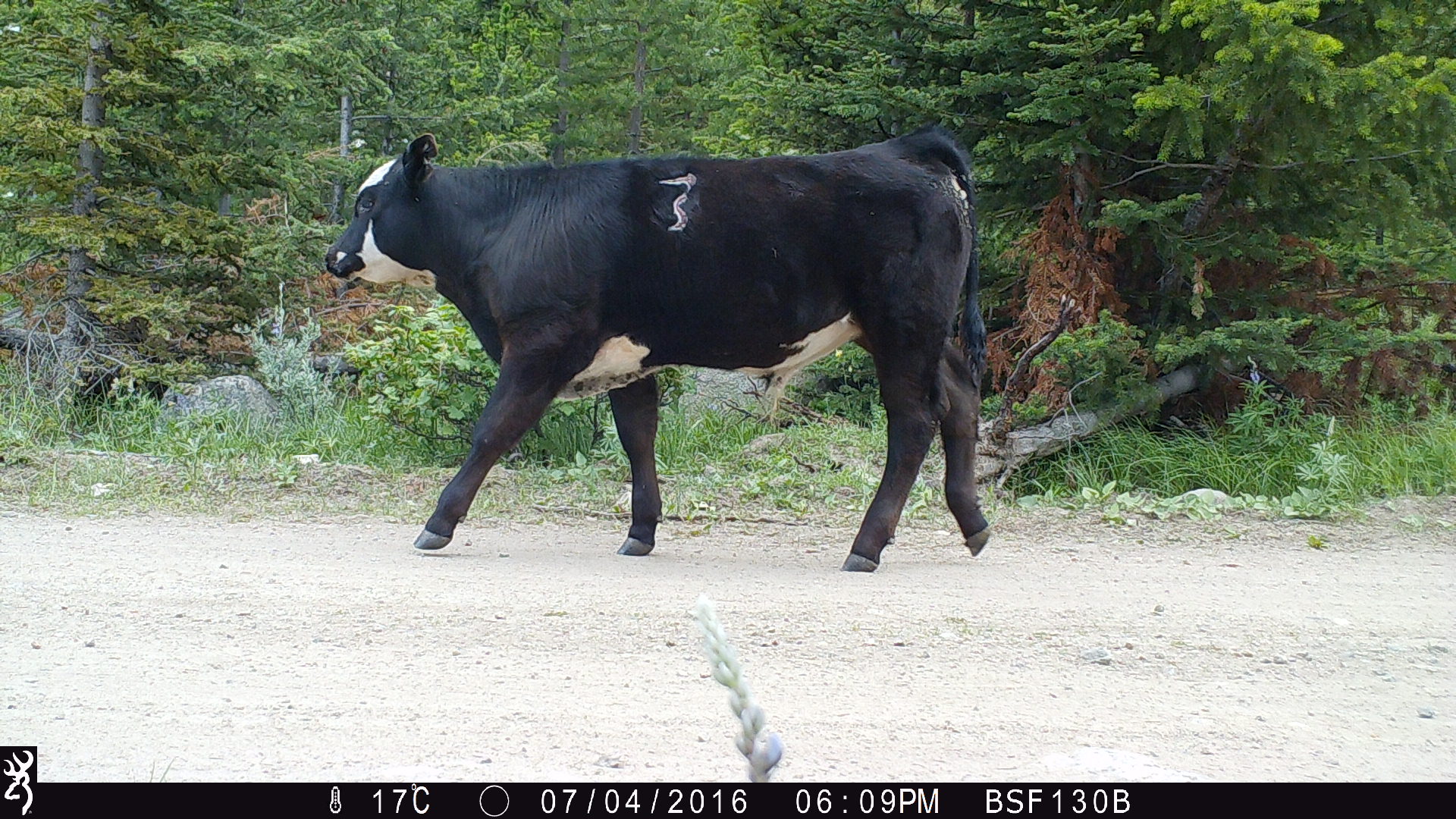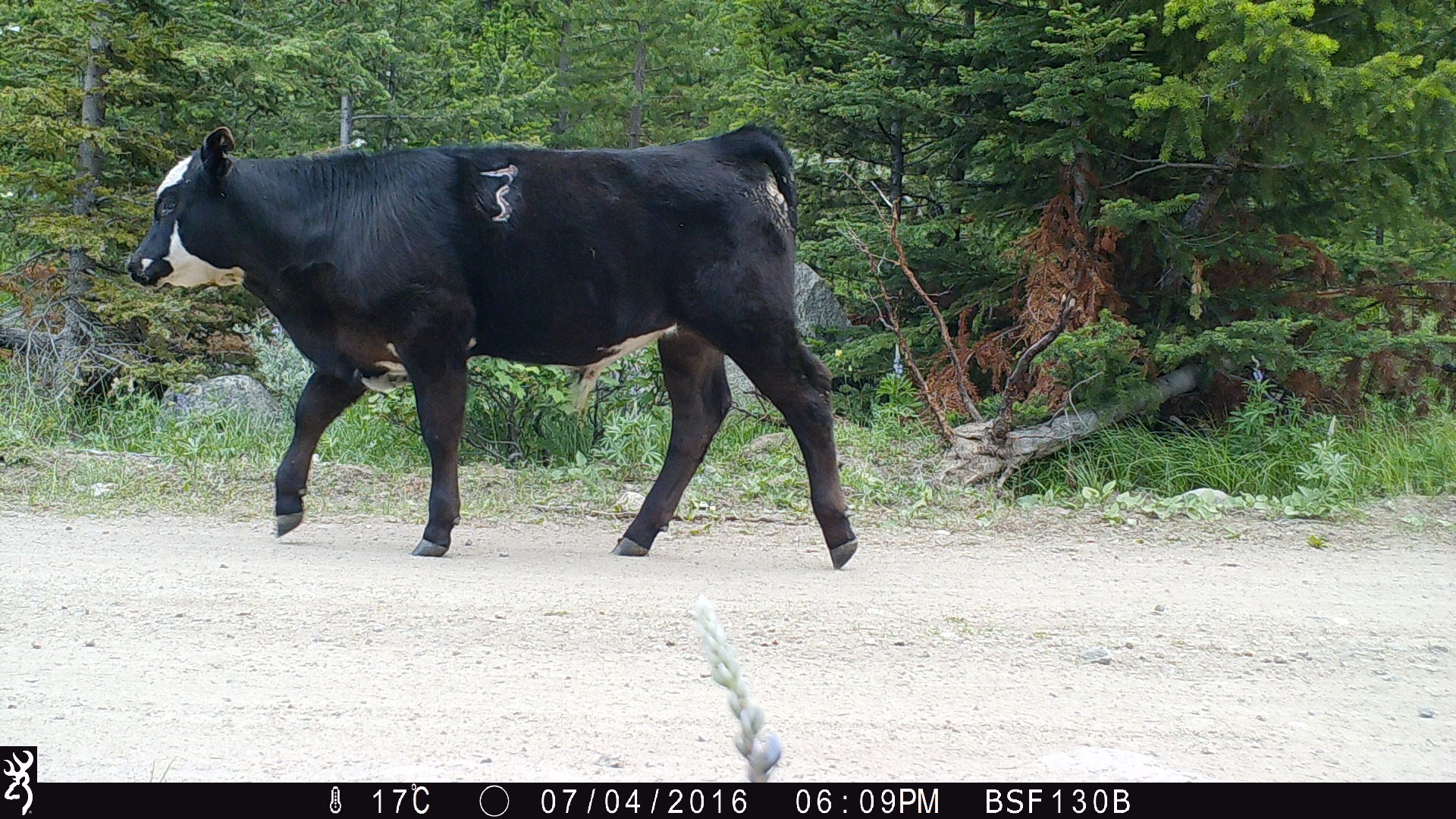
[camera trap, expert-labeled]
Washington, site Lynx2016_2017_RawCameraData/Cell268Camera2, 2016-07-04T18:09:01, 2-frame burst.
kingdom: Animalia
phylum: Chordata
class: Mammalia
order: Artiodactyla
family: Bovidae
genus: Bos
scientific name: Bos taurus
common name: domestic cattle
Domestic cattle (Bos taurus). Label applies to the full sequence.